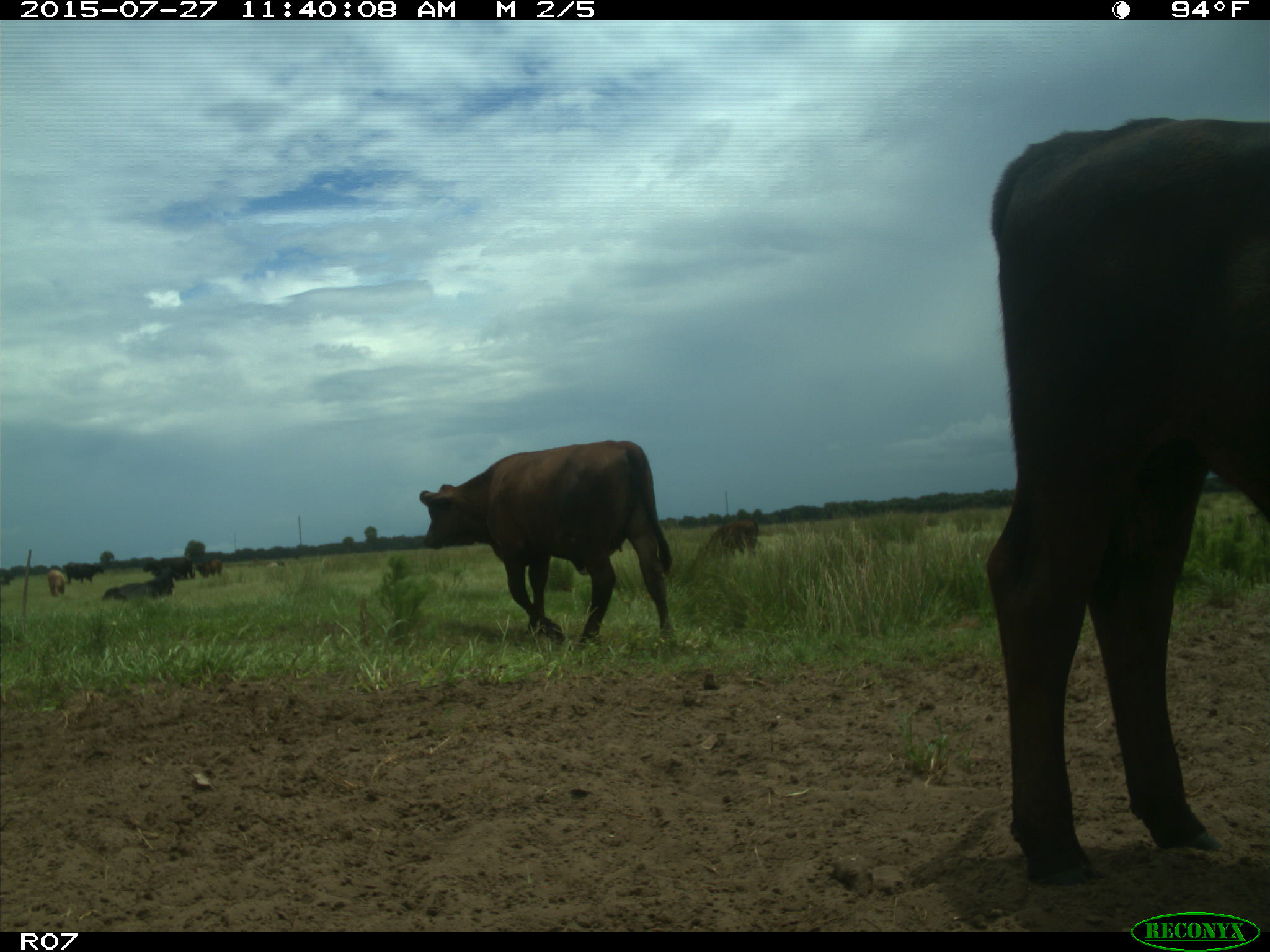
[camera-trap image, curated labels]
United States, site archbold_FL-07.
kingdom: Animalia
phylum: Chordata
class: Mammalia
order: Artiodactyla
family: Bovidae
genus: Bos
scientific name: Bos taurus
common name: domestic cow